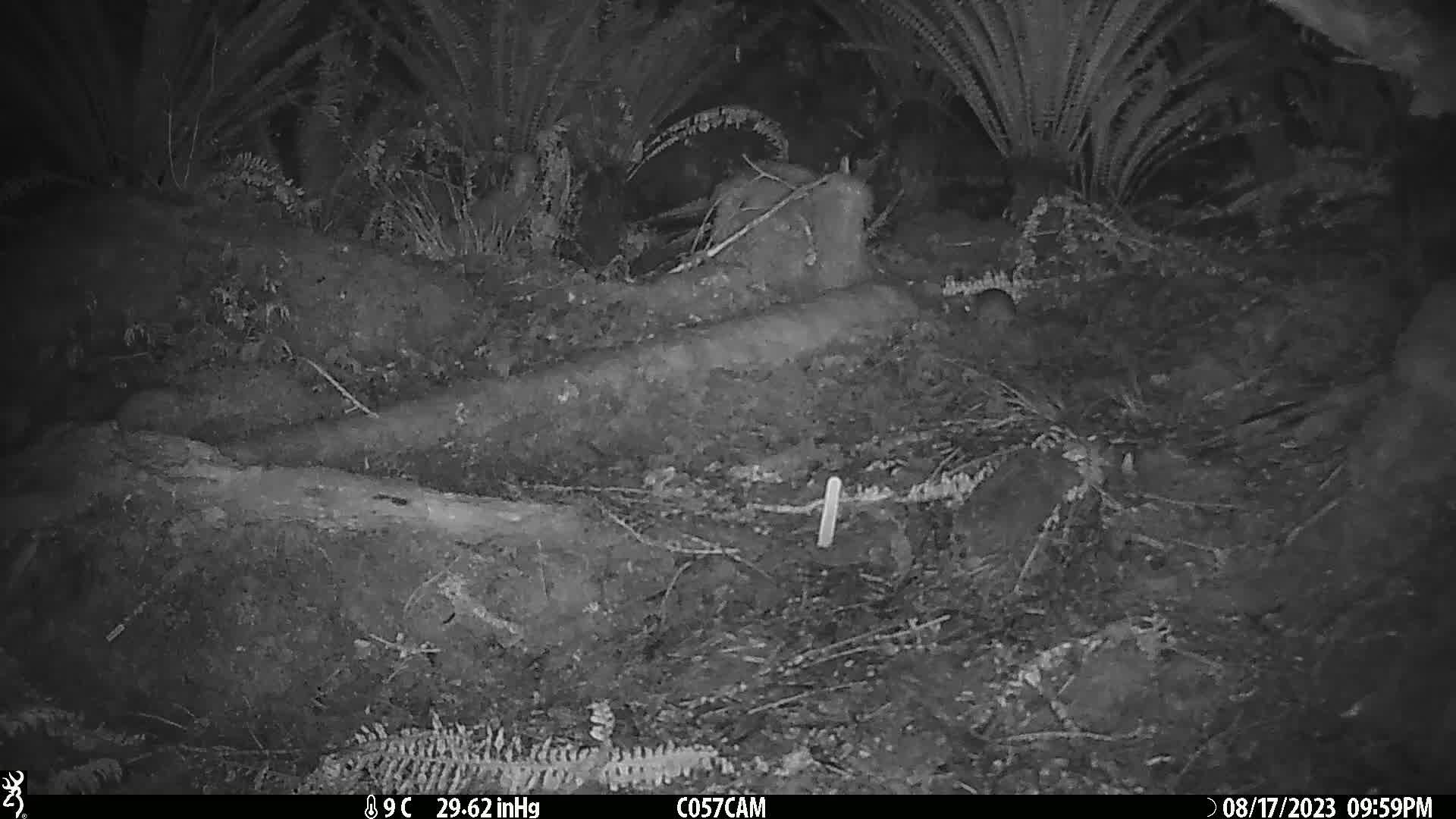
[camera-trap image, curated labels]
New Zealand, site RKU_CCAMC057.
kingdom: Animalia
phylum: Chordata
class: Mammalia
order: Rodentia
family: Muridae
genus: Rattus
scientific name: Rattus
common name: rat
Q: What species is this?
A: Rat (Rattus).